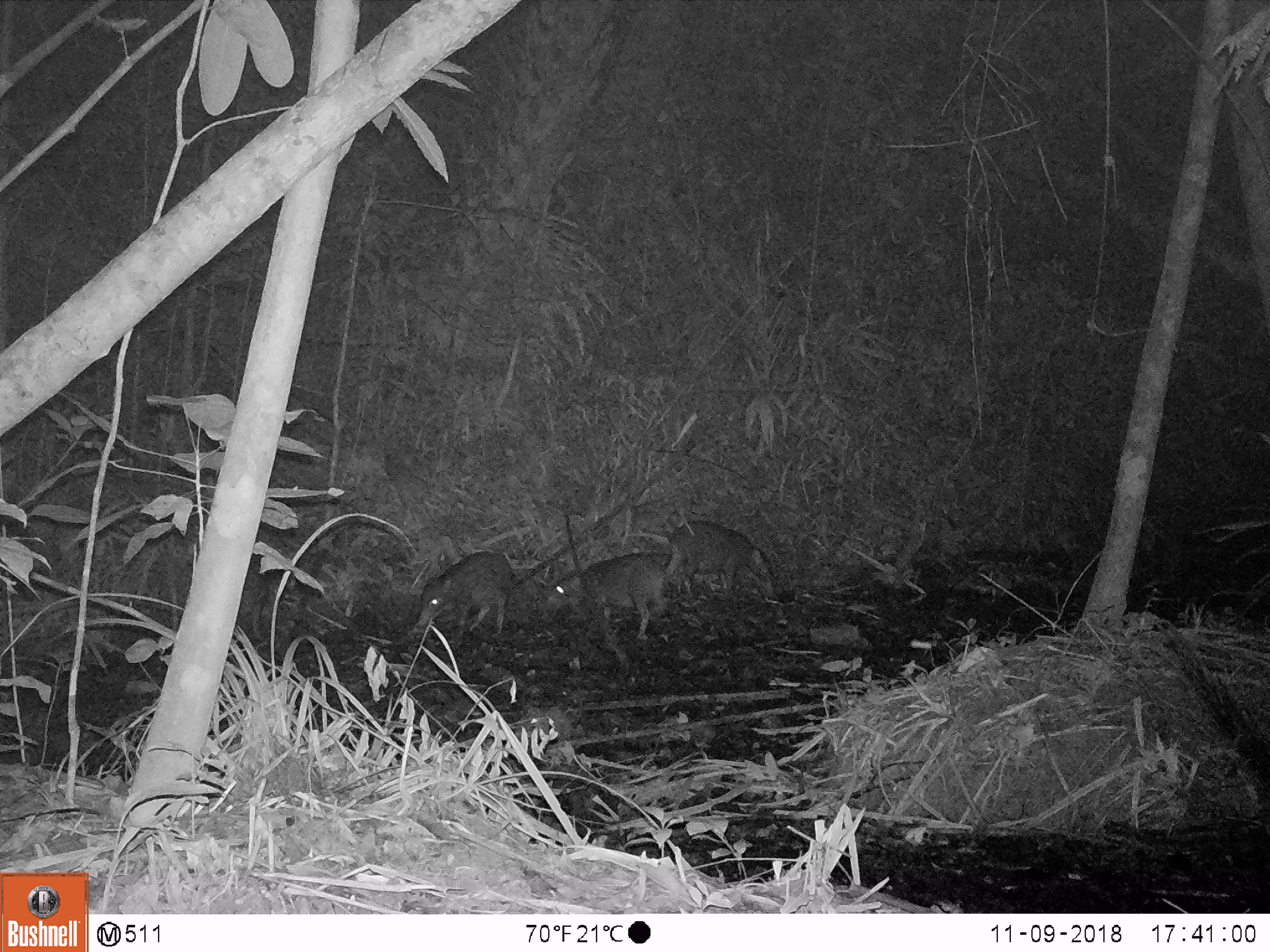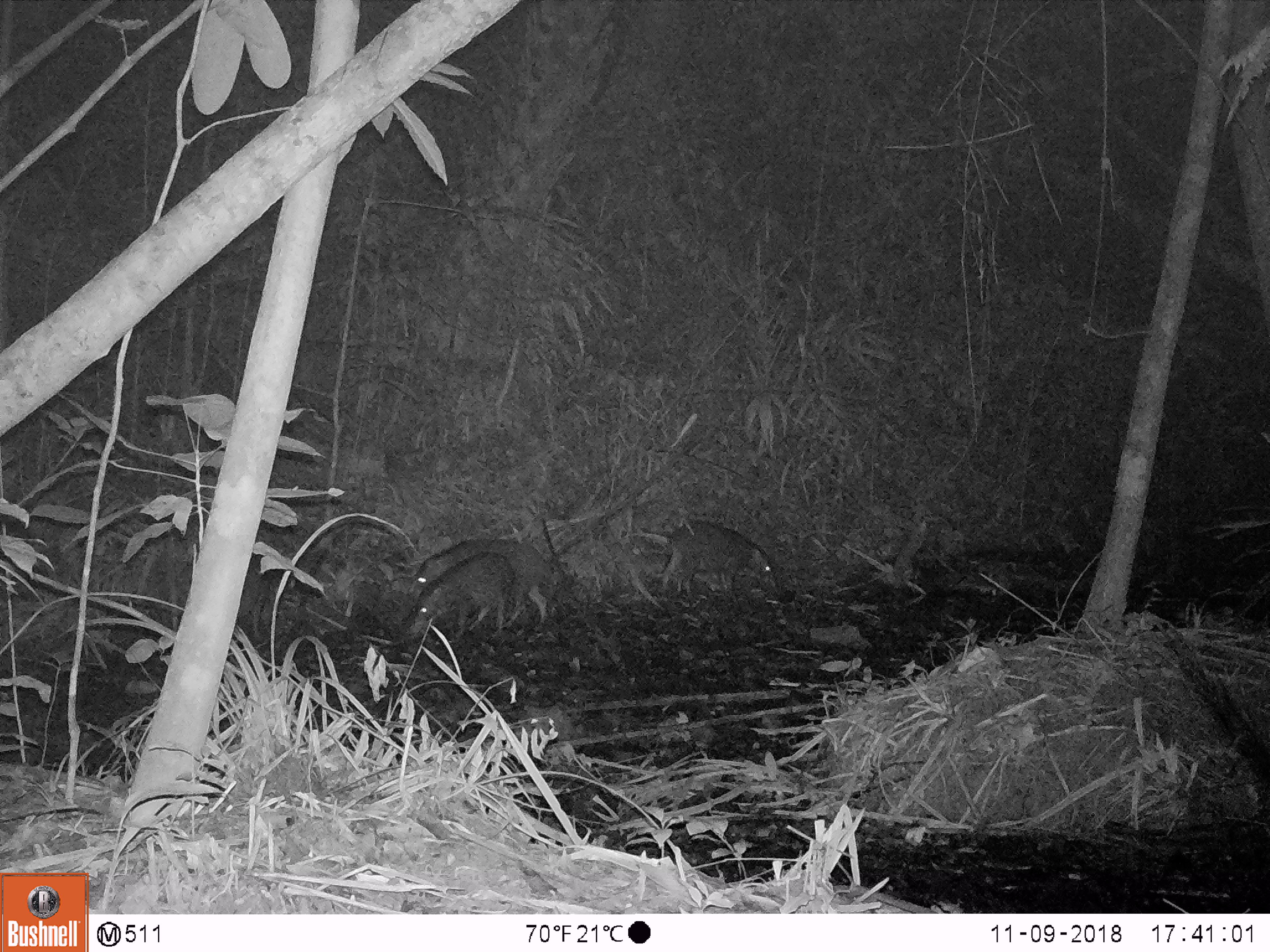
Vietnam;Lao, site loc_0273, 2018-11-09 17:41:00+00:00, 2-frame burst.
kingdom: Animalia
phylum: Chordata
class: Mammalia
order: Artiodactyla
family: Suidae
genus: Sus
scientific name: Sus scrofa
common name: eurasian wild pig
Eurasian wild pig (Sus scrofa). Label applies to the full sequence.